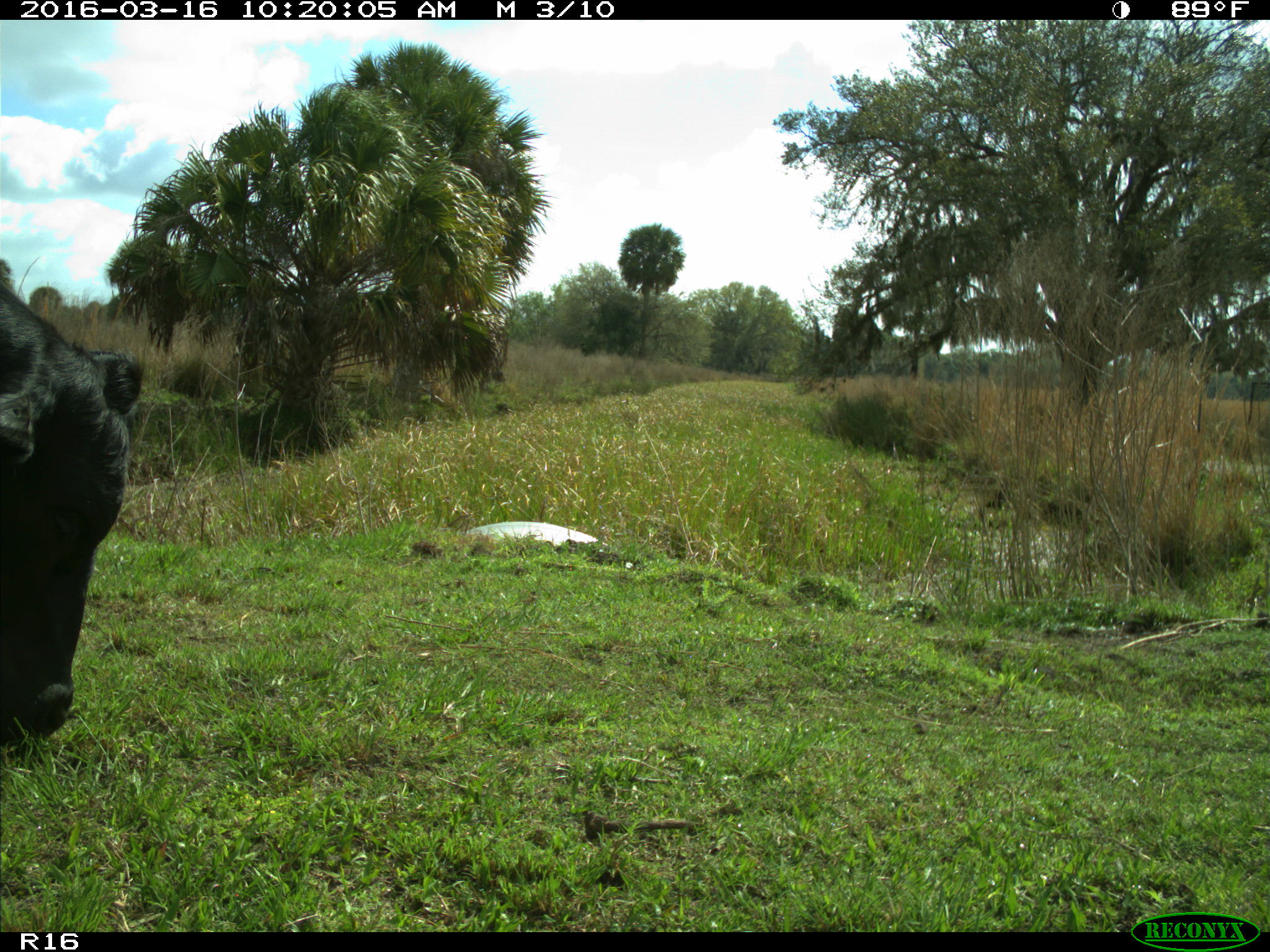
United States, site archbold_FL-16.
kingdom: Animalia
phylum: Chordata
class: Mammalia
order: Artiodactyla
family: Bovidae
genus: Bos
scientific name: Bos taurus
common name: domestic cow